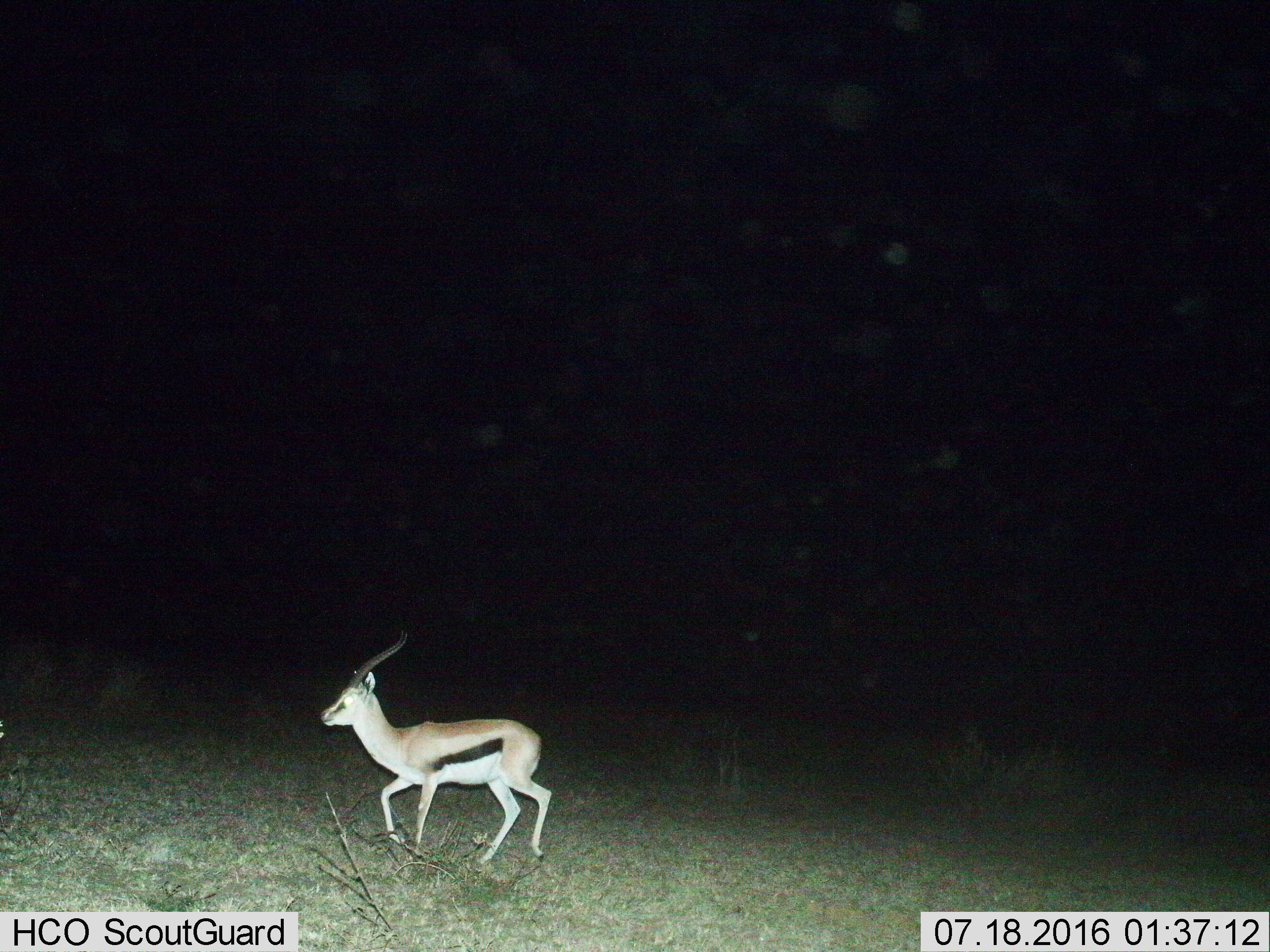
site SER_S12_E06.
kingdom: Animalia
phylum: Chordata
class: Mammalia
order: Artiodactyla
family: Bovidae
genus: Eudorcas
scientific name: Eudorcas thomsonii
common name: thomson's gazelle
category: gazellethomsons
Gazellethomsons (thomson's gazelle) (Eudorcas thomsonii), count 1. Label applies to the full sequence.